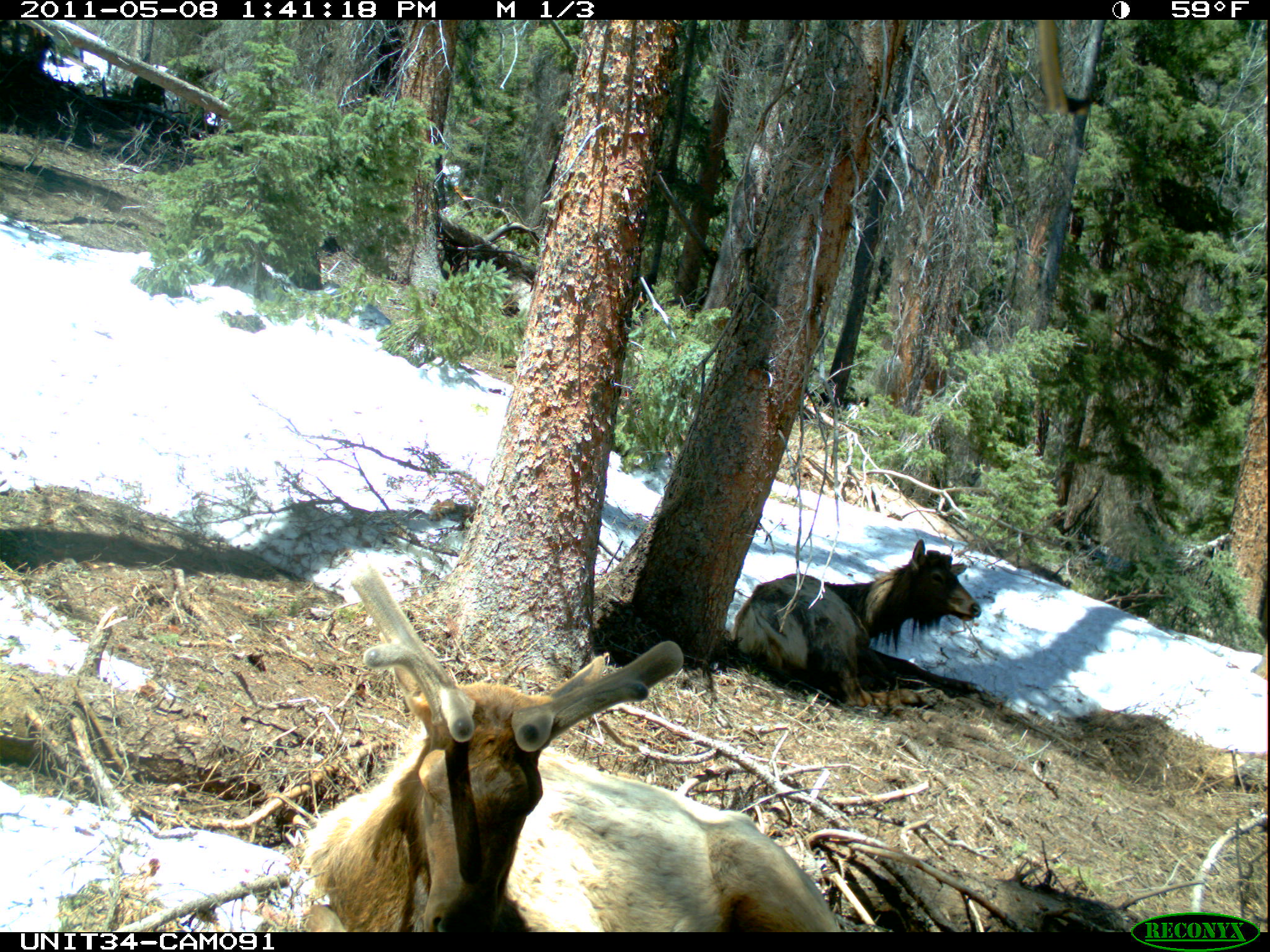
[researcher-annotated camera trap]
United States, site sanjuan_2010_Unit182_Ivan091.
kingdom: Animalia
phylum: Chordata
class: Mammalia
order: Artiodactyla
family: Cervidae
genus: Cervus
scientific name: Cervus elaphus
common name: red deer